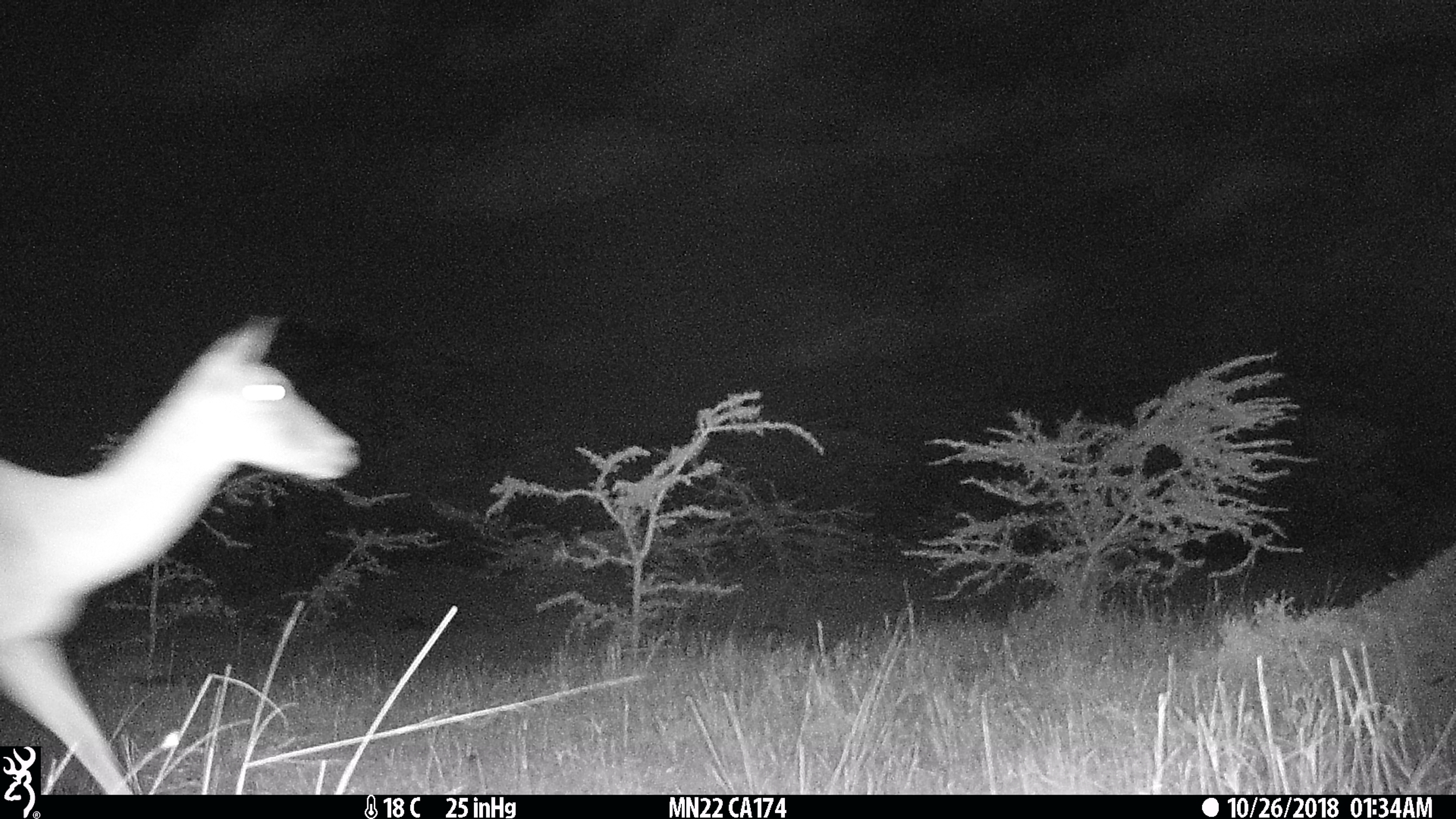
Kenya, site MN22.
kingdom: Animalia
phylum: Chordata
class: Mammalia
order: Artiodactyla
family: Bovidae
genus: Aepyceros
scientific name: Aepyceros melampus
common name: impala